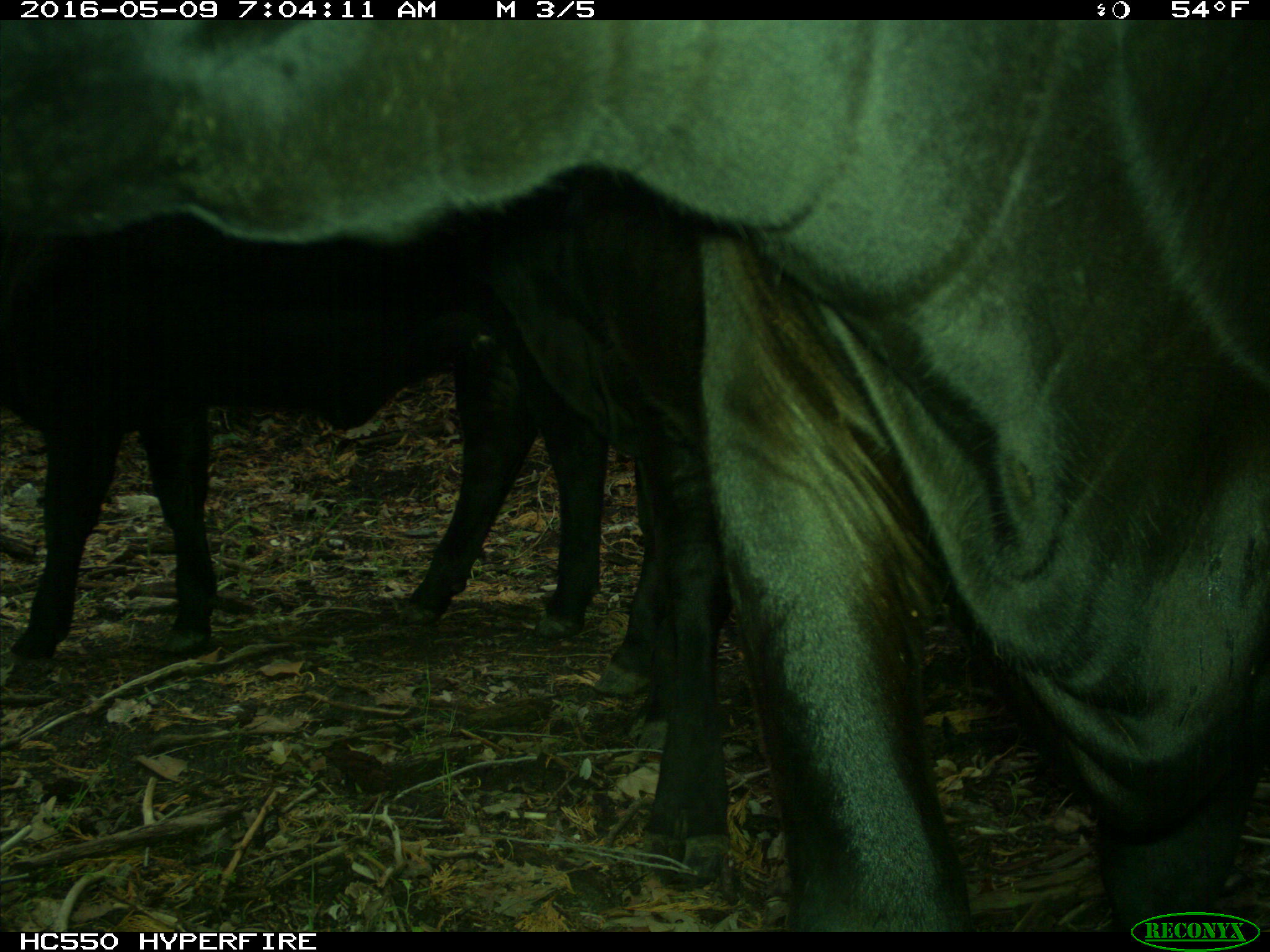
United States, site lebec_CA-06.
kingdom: Animalia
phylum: Chordata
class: Mammalia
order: Artiodactyla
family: Bovidae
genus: Bos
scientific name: Bos taurus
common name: domestic cow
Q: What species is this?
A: Bos taurus (domestic cow).